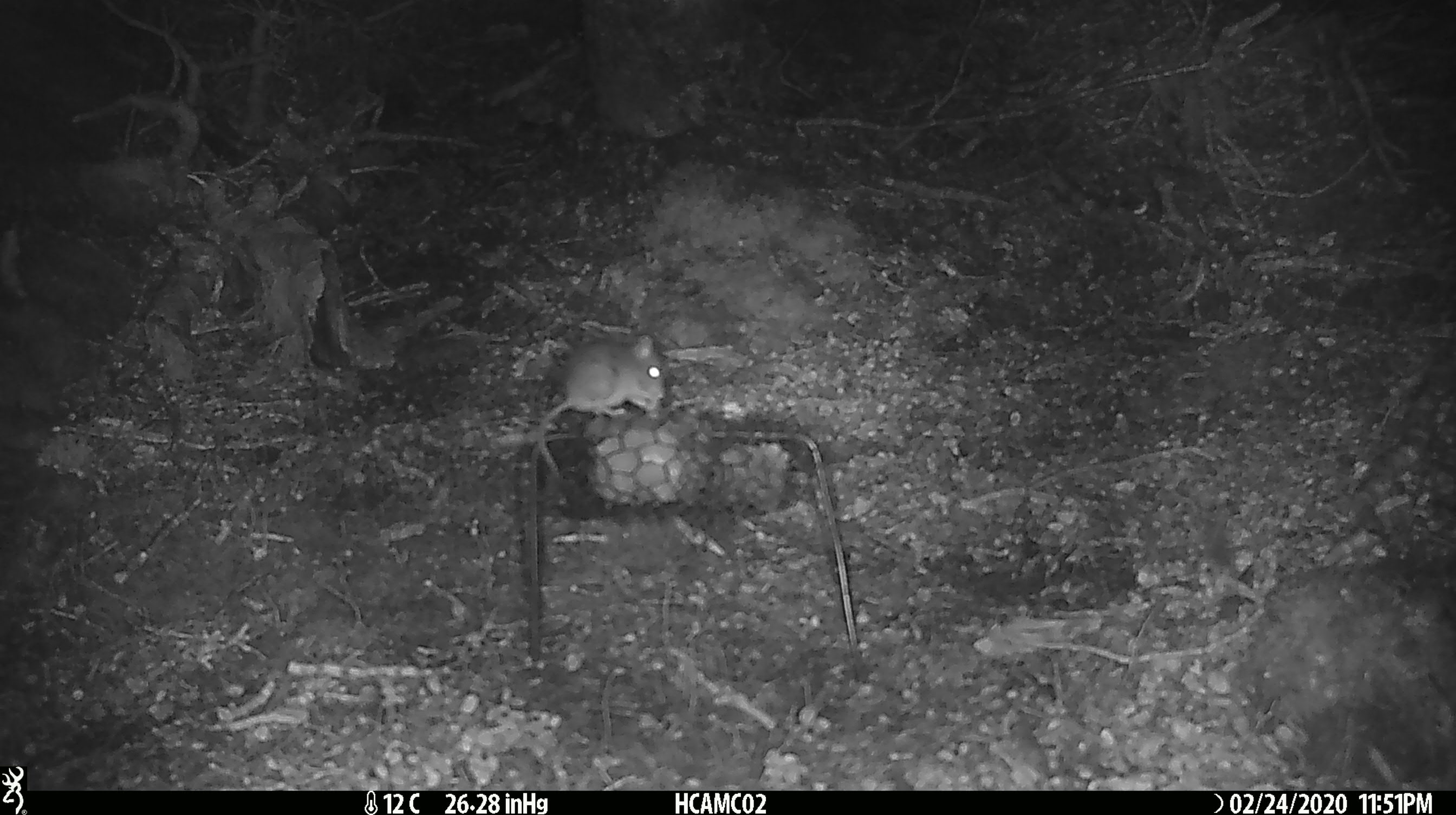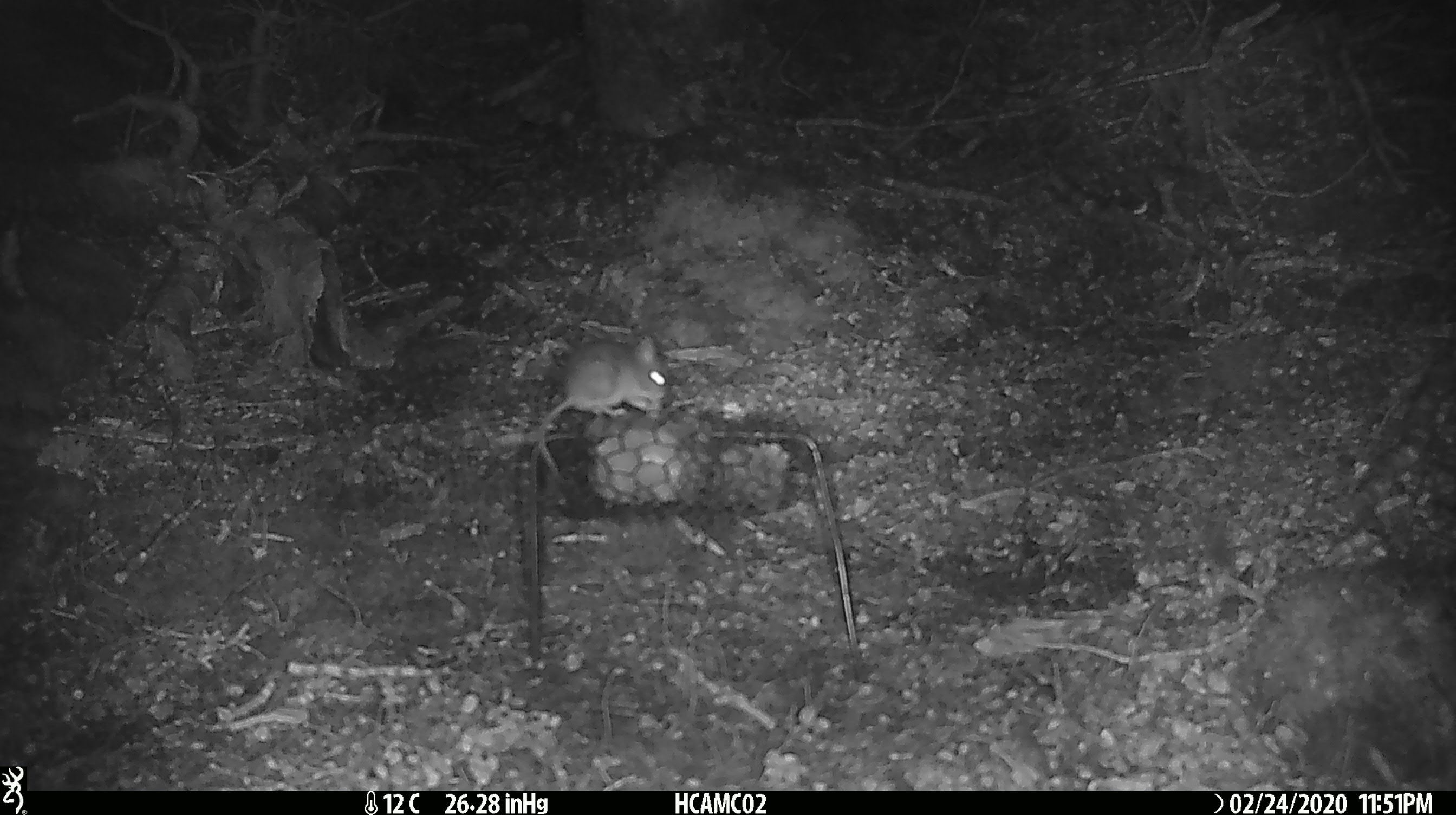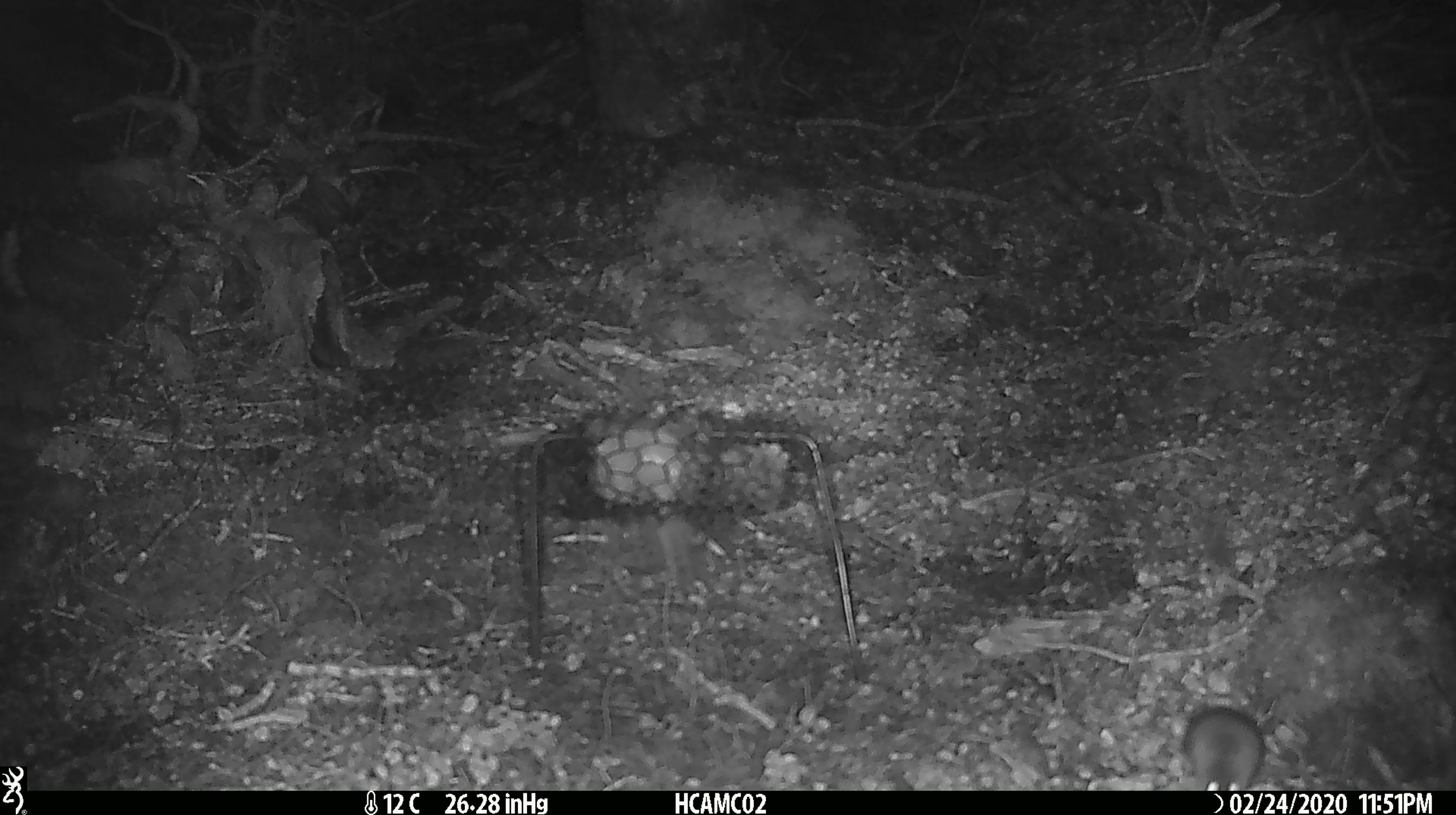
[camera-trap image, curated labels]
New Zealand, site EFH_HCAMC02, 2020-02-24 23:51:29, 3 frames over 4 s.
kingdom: Animalia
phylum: Chordata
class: Mammalia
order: Rodentia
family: Muridae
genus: Mus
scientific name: Mus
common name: mouse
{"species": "mouse (Mus)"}